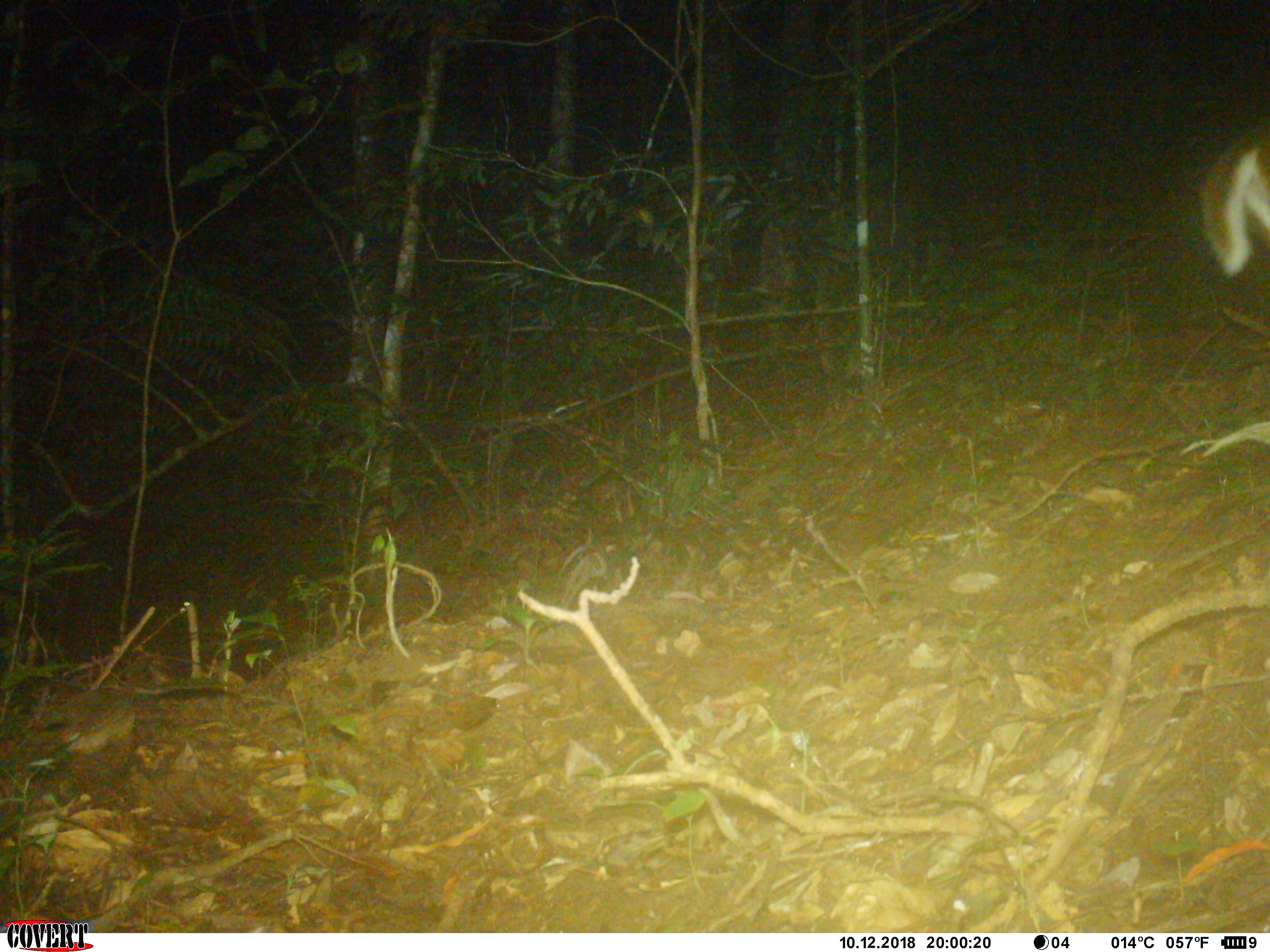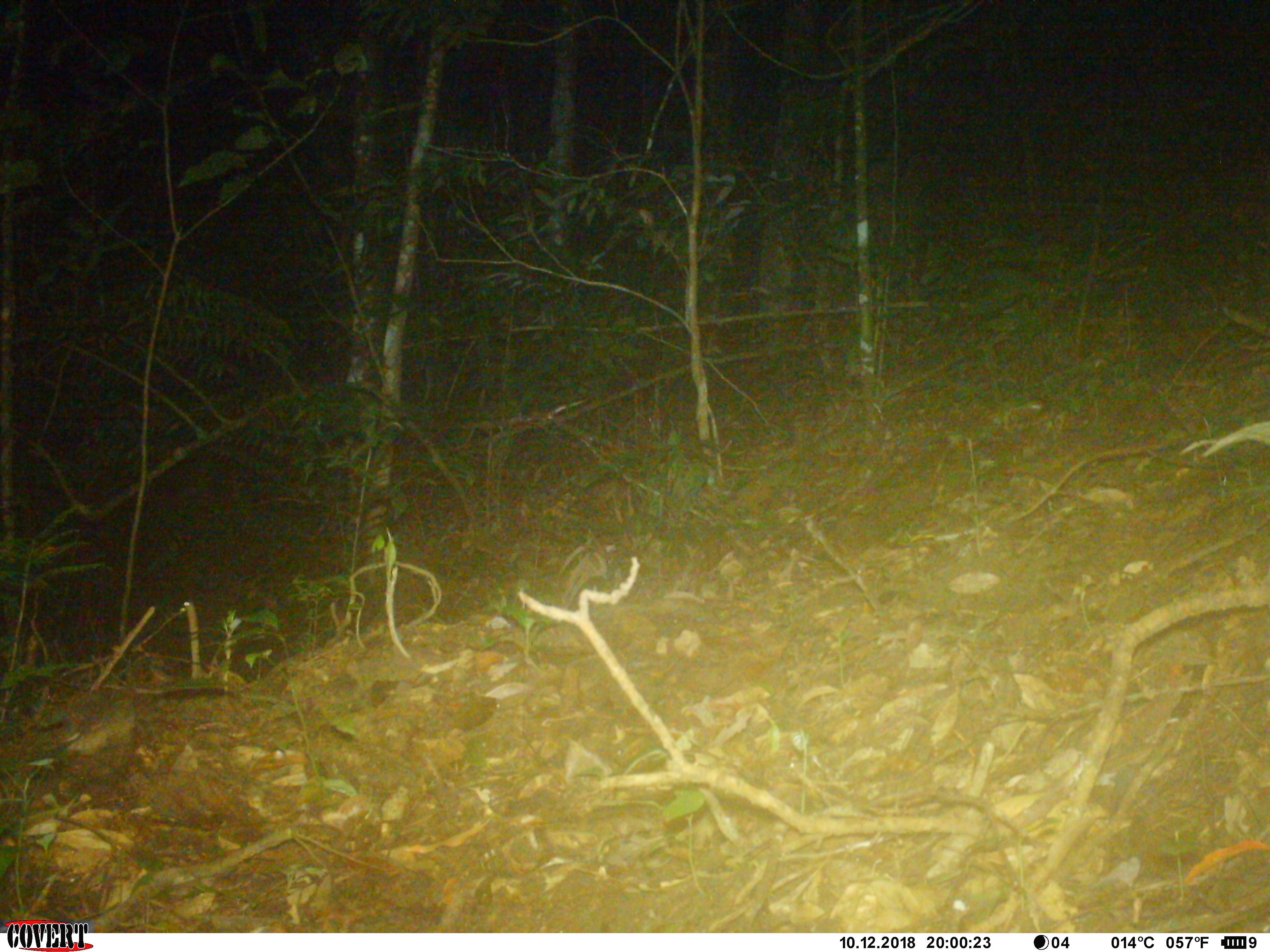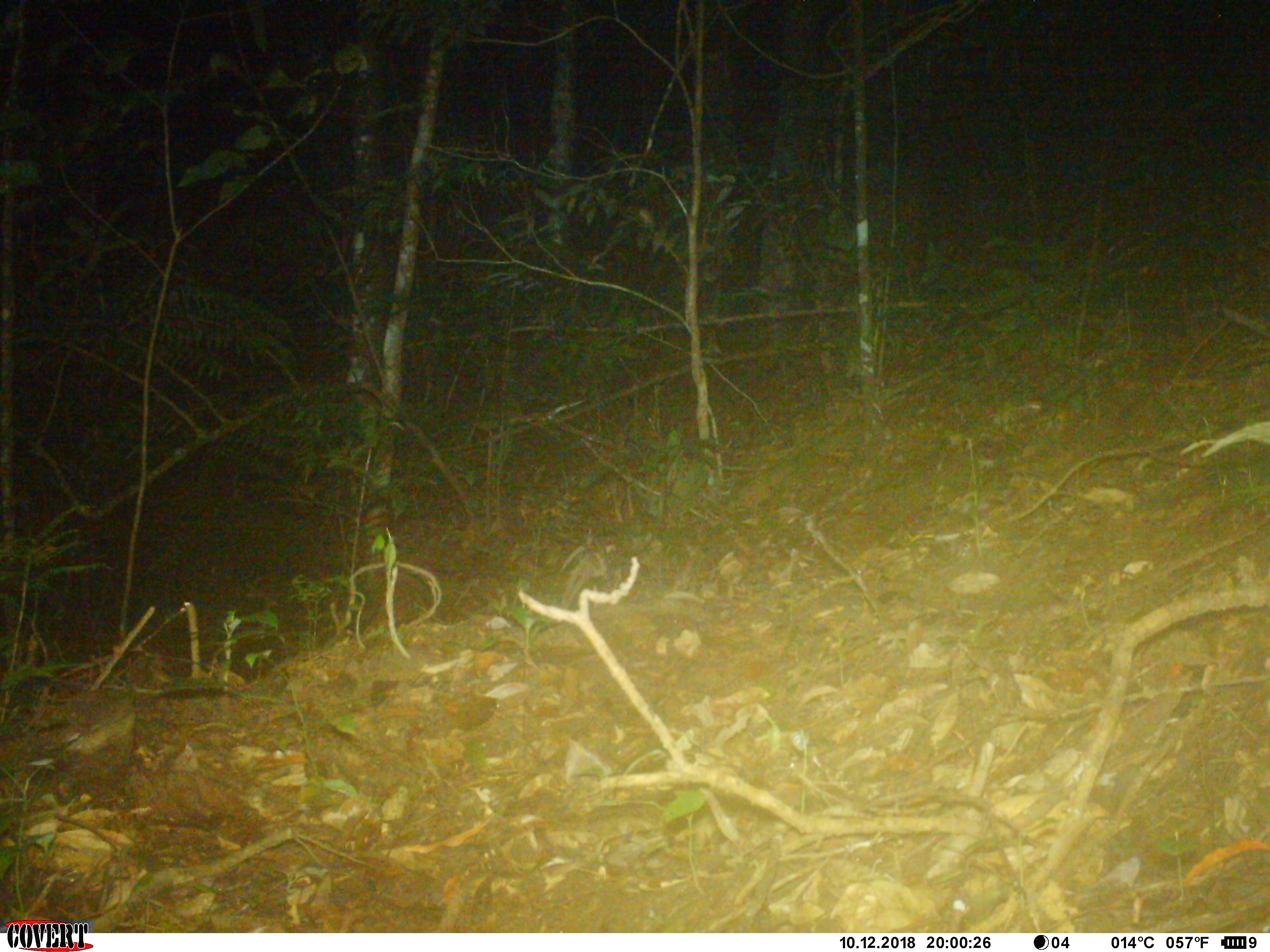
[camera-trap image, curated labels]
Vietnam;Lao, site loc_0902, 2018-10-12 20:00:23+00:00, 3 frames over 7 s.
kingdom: Animalia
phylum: Chordata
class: Mammalia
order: Artiodactyla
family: Cervidae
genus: Muntiacus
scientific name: Muntiacus rooseveltorum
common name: roosevelt's muntjac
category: roosevelts muntjac group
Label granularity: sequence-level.